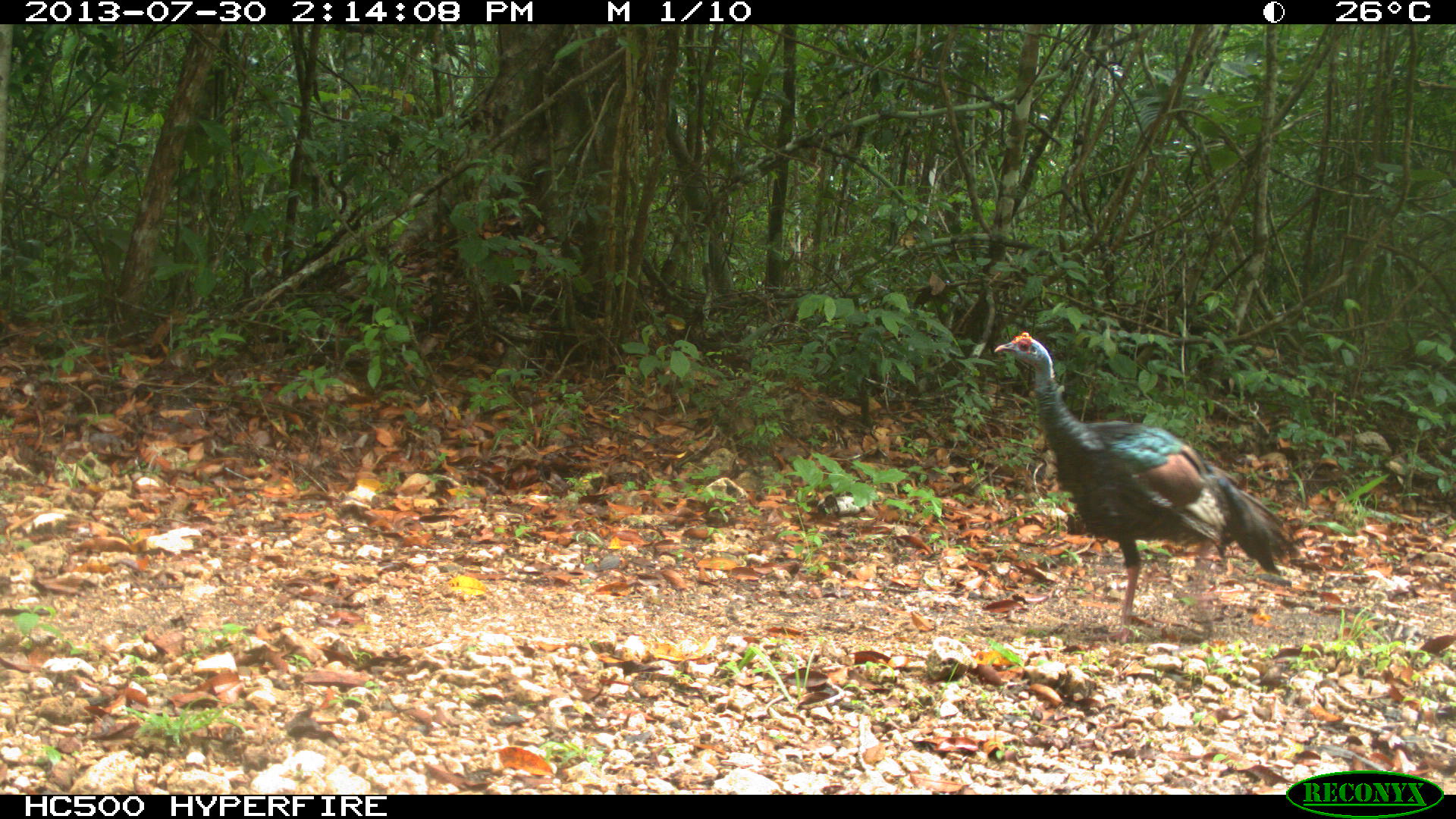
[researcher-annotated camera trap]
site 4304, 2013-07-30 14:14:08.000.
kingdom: Animalia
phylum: Chordata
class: Aves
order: Galliformes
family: Phasianidae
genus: Meleagris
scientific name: Meleagris ocellata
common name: ocellated turkey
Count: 1.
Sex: male.